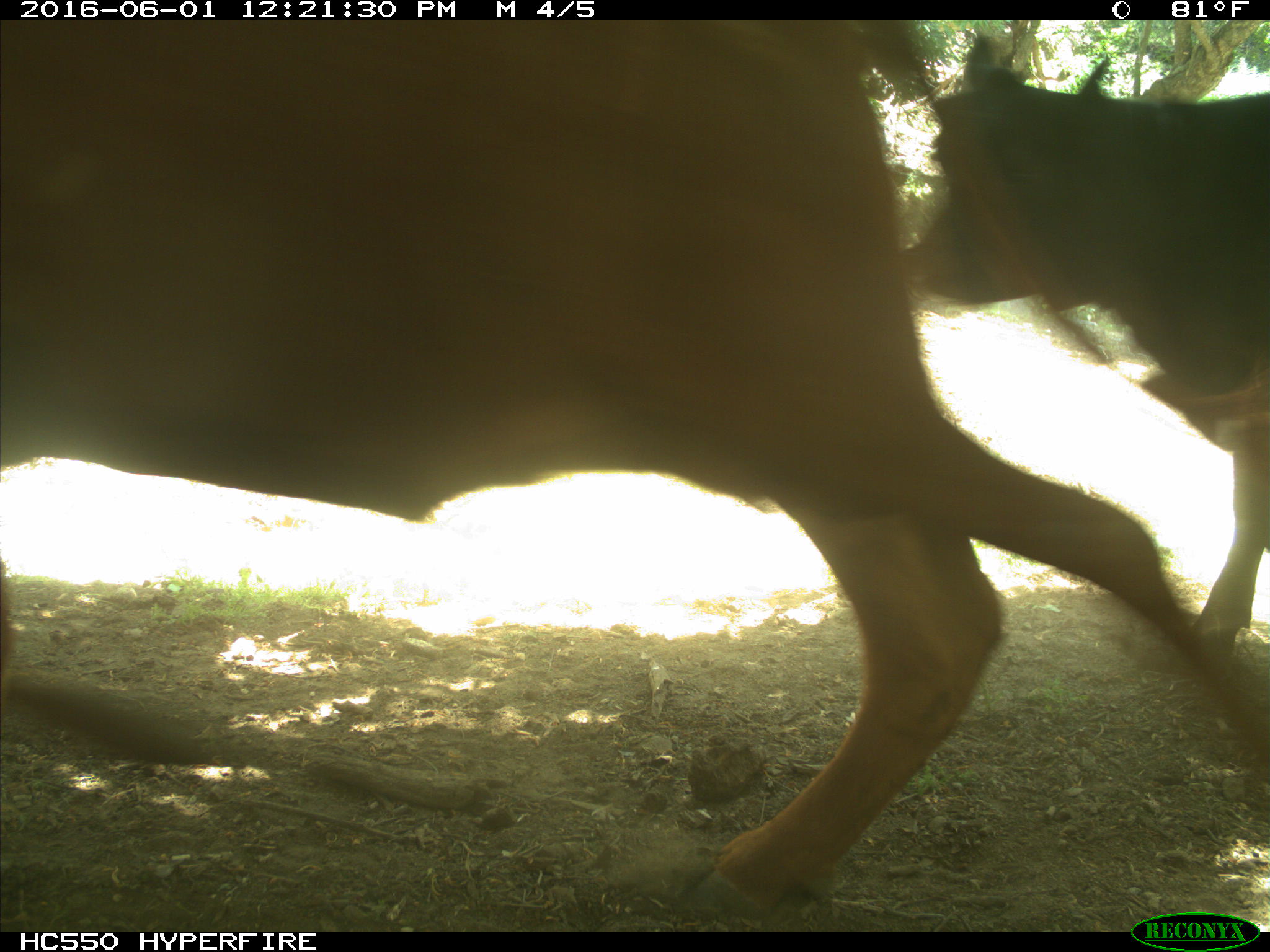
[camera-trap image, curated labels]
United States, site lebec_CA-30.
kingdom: Animalia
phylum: Chordata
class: Mammalia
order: Artiodactyla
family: Bovidae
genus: Bos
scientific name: Bos taurus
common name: domestic cow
Bos taurus (domestic cow).